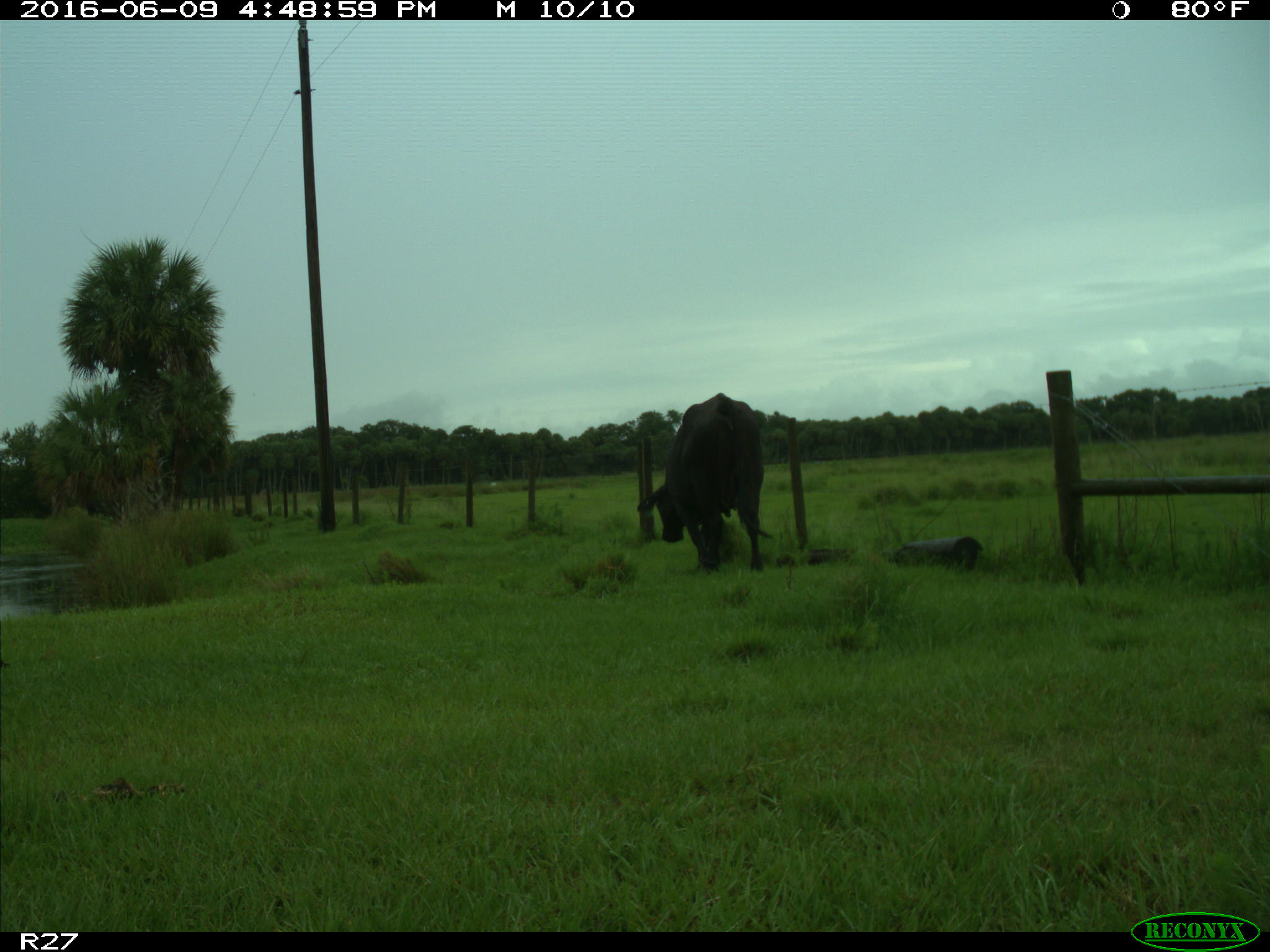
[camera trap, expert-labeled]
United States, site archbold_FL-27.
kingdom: Animalia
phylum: Chordata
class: Mammalia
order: Artiodactyla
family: Bovidae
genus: Bos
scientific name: Bos taurus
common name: domestic cow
Bos taurus (domestic cow).